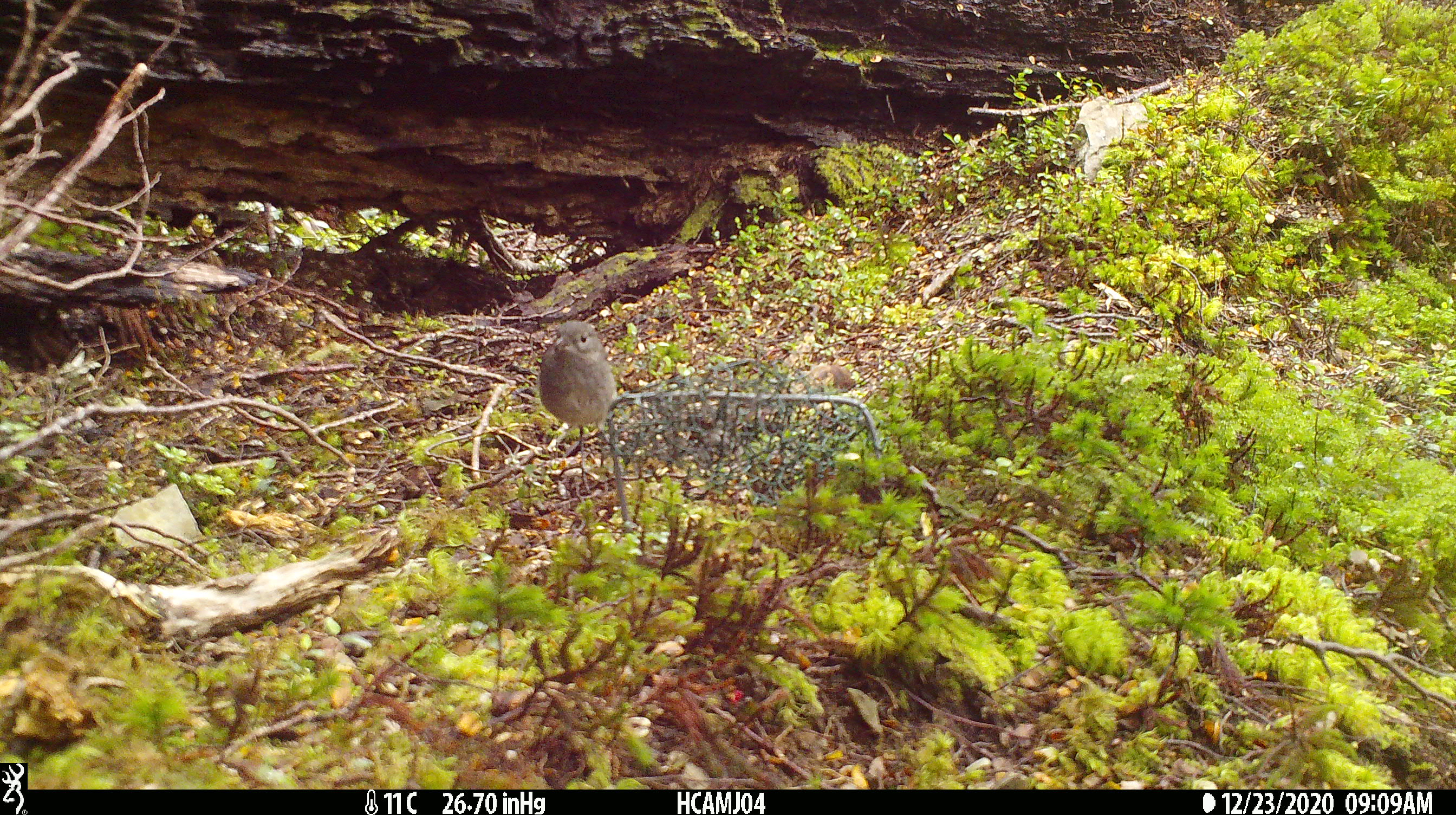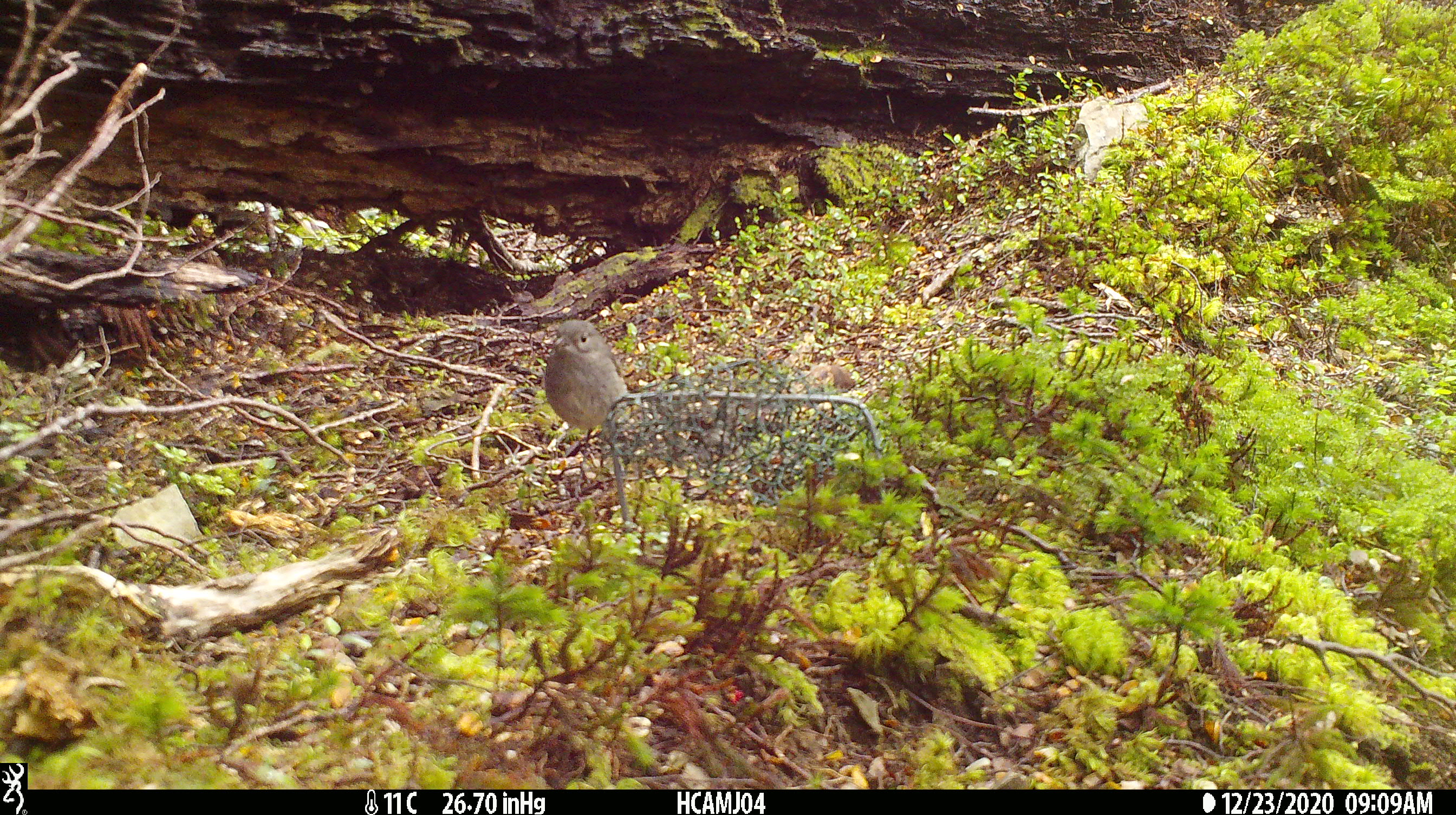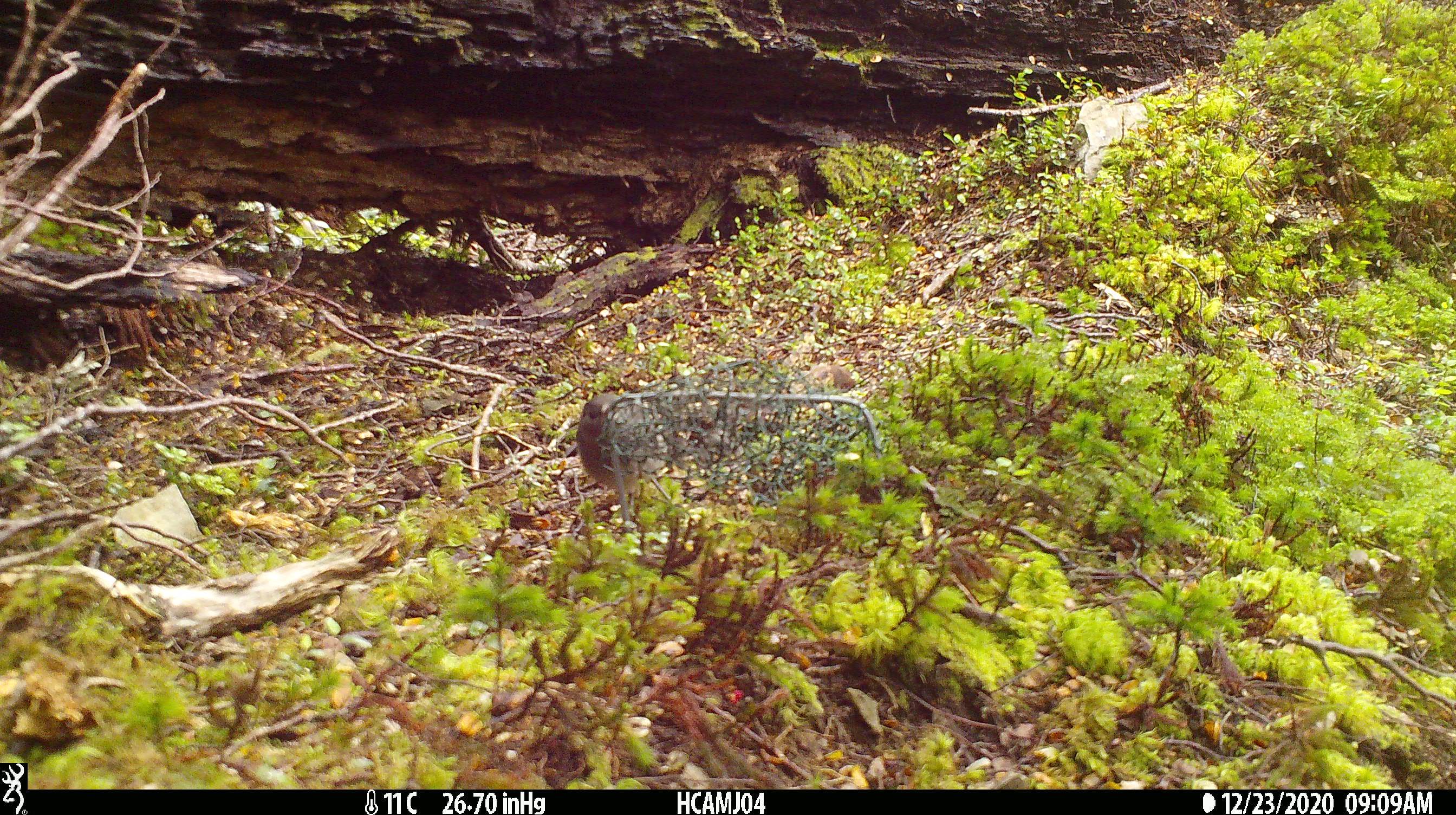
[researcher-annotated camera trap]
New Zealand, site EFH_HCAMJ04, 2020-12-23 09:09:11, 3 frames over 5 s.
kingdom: Animalia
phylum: Chordata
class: Aves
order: Passeriformes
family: Petroicidae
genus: Petroica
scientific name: Petroica australis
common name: new zealand robin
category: robin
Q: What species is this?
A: Robin (new zealand robin) (Petroica australis).